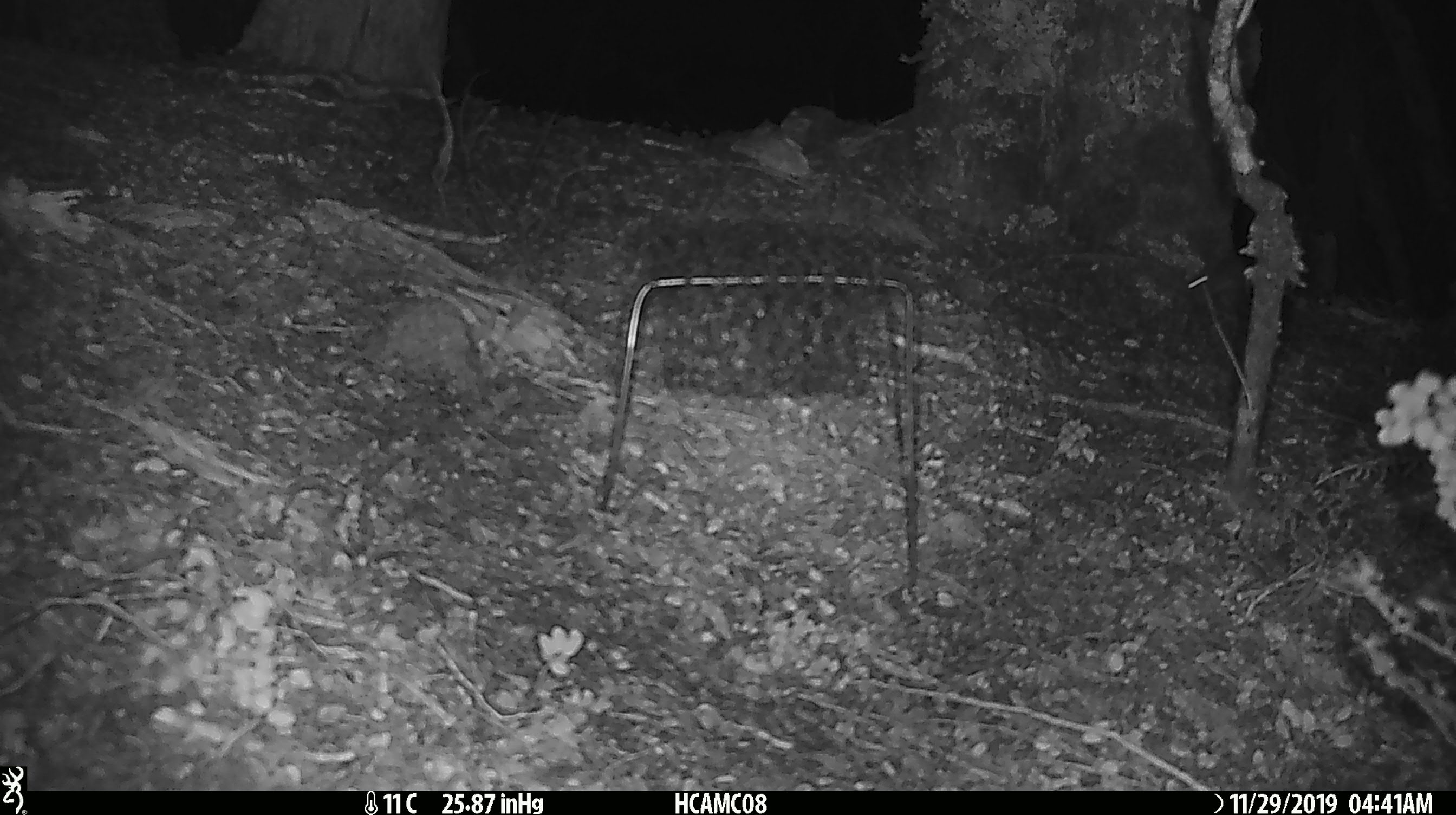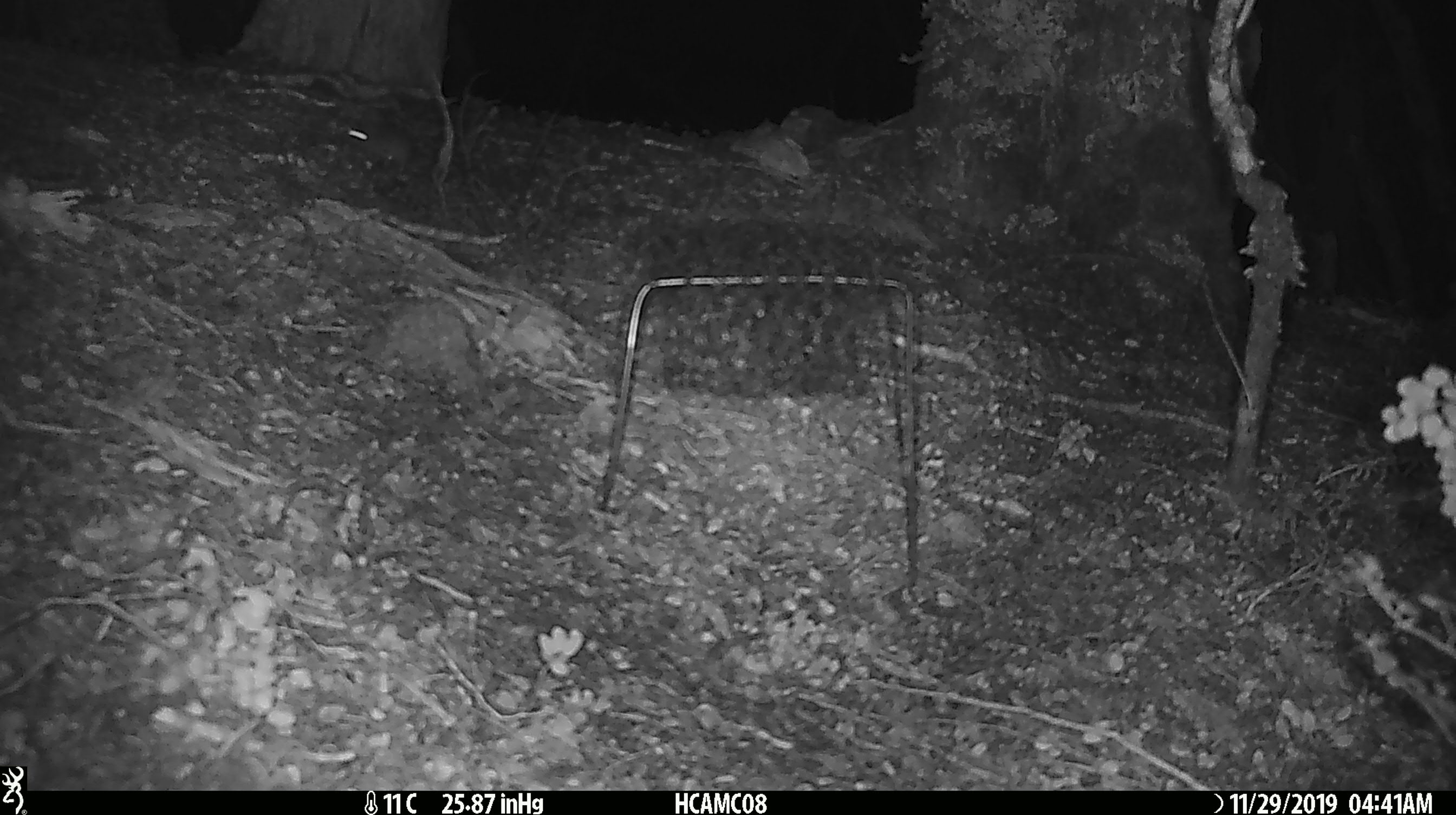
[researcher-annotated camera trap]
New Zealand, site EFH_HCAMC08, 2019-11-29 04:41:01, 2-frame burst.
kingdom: Animalia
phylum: Chordata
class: Mammalia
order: Rodentia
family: Muridae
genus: Mus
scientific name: Mus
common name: mouse